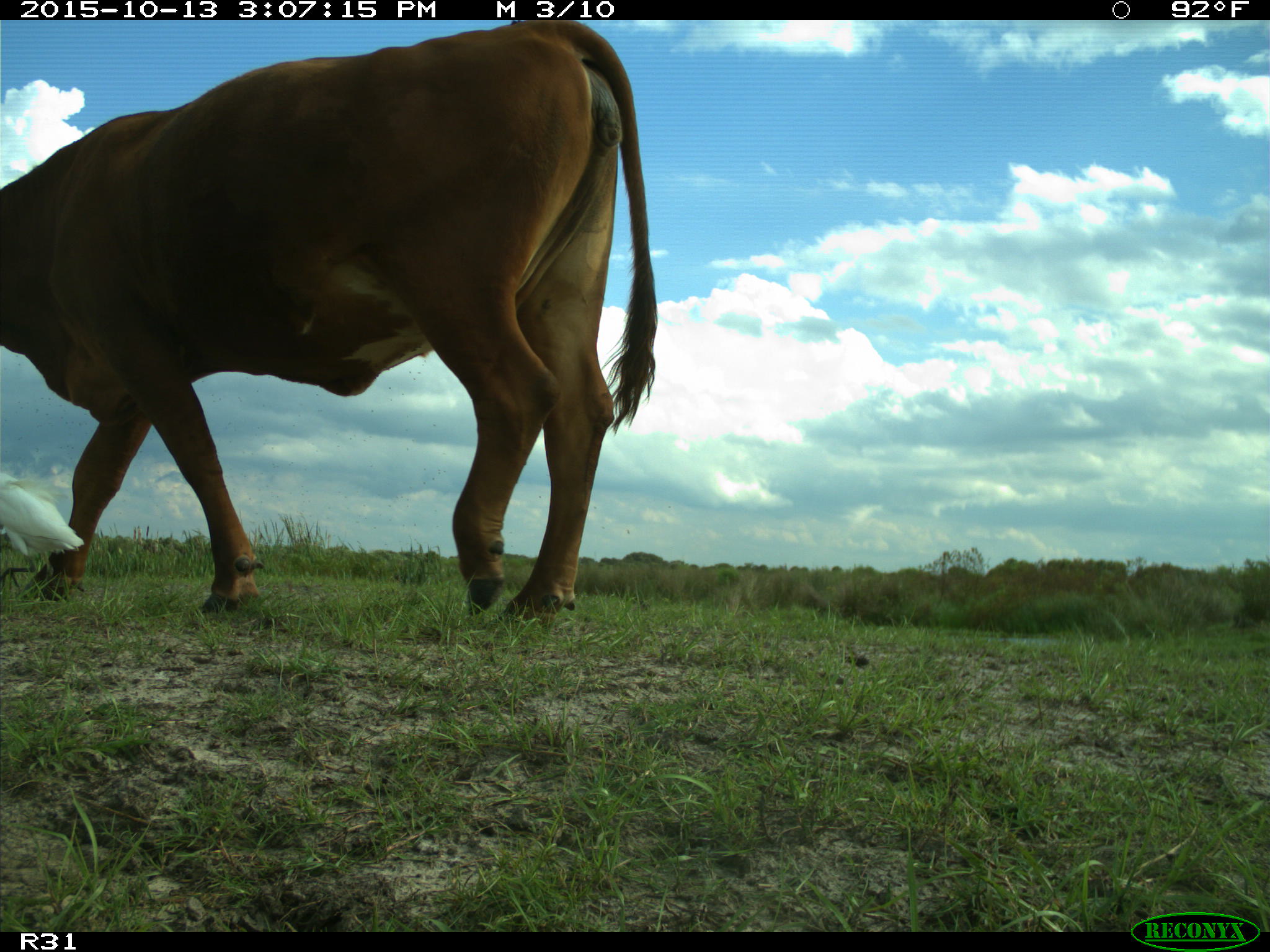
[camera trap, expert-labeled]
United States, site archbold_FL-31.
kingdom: Animalia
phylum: Chordata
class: Mammalia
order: Artiodactyla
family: Bovidae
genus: Bos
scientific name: Bos taurus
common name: domestic cow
Bos taurus (domestic cow).